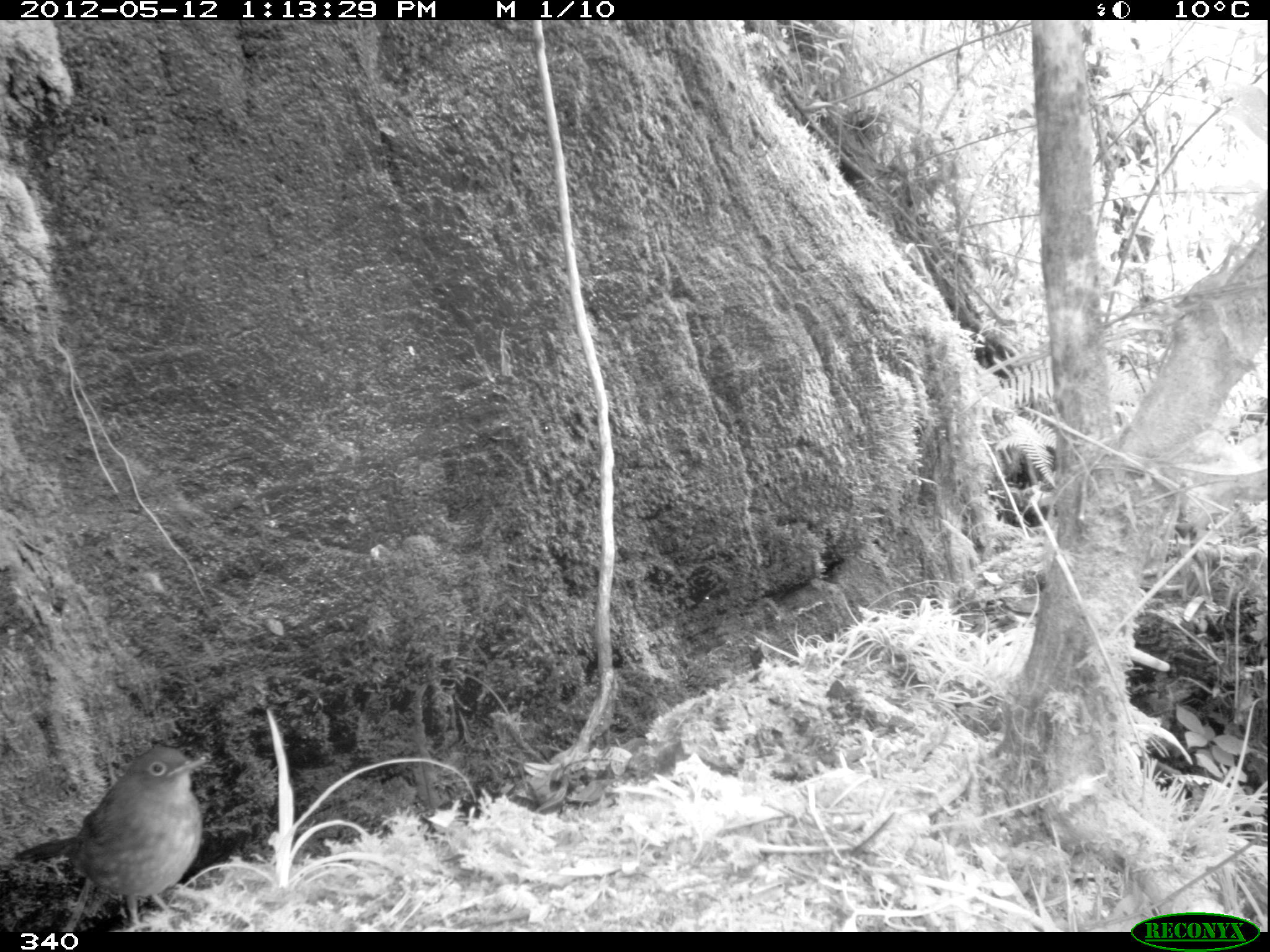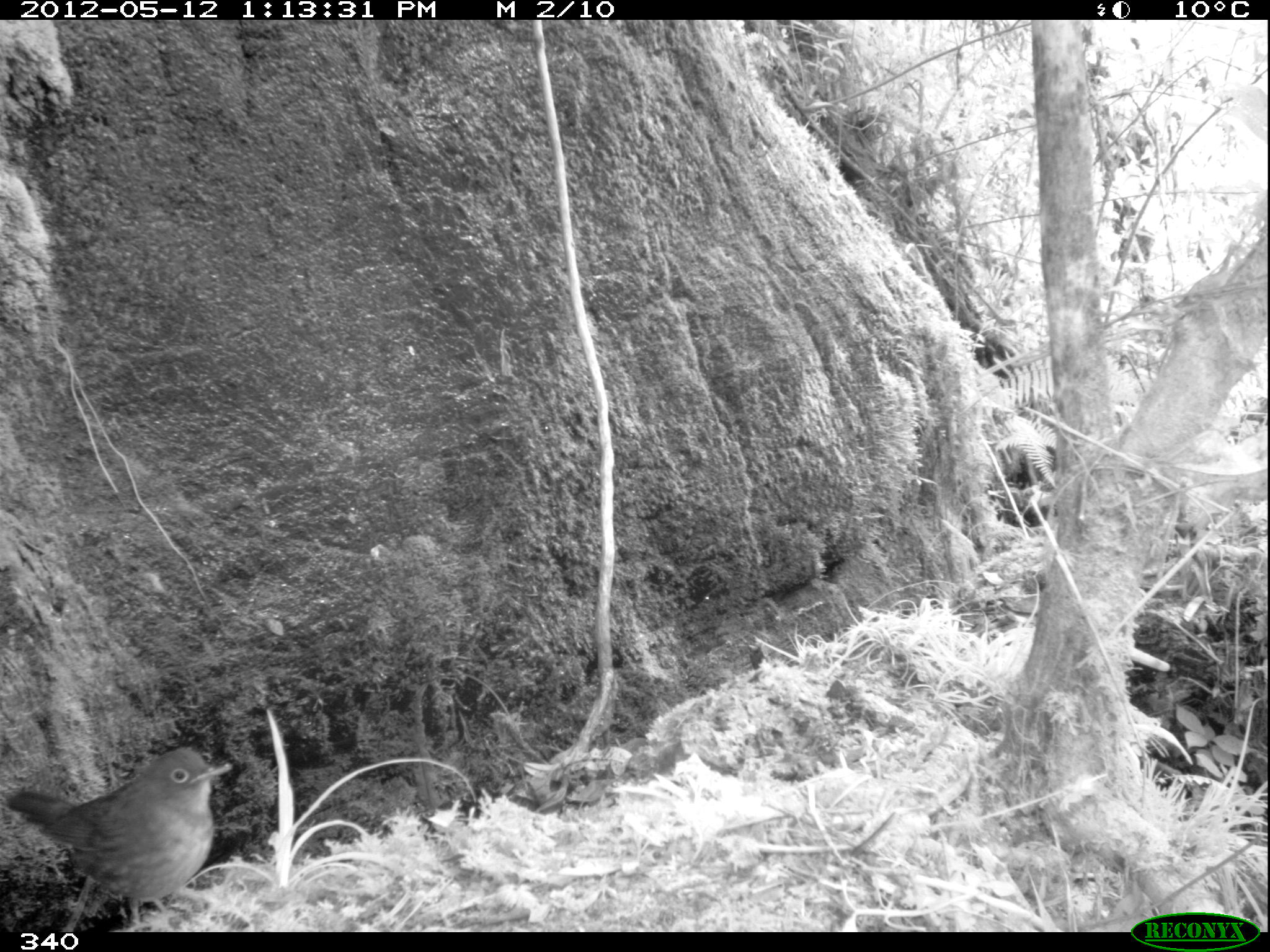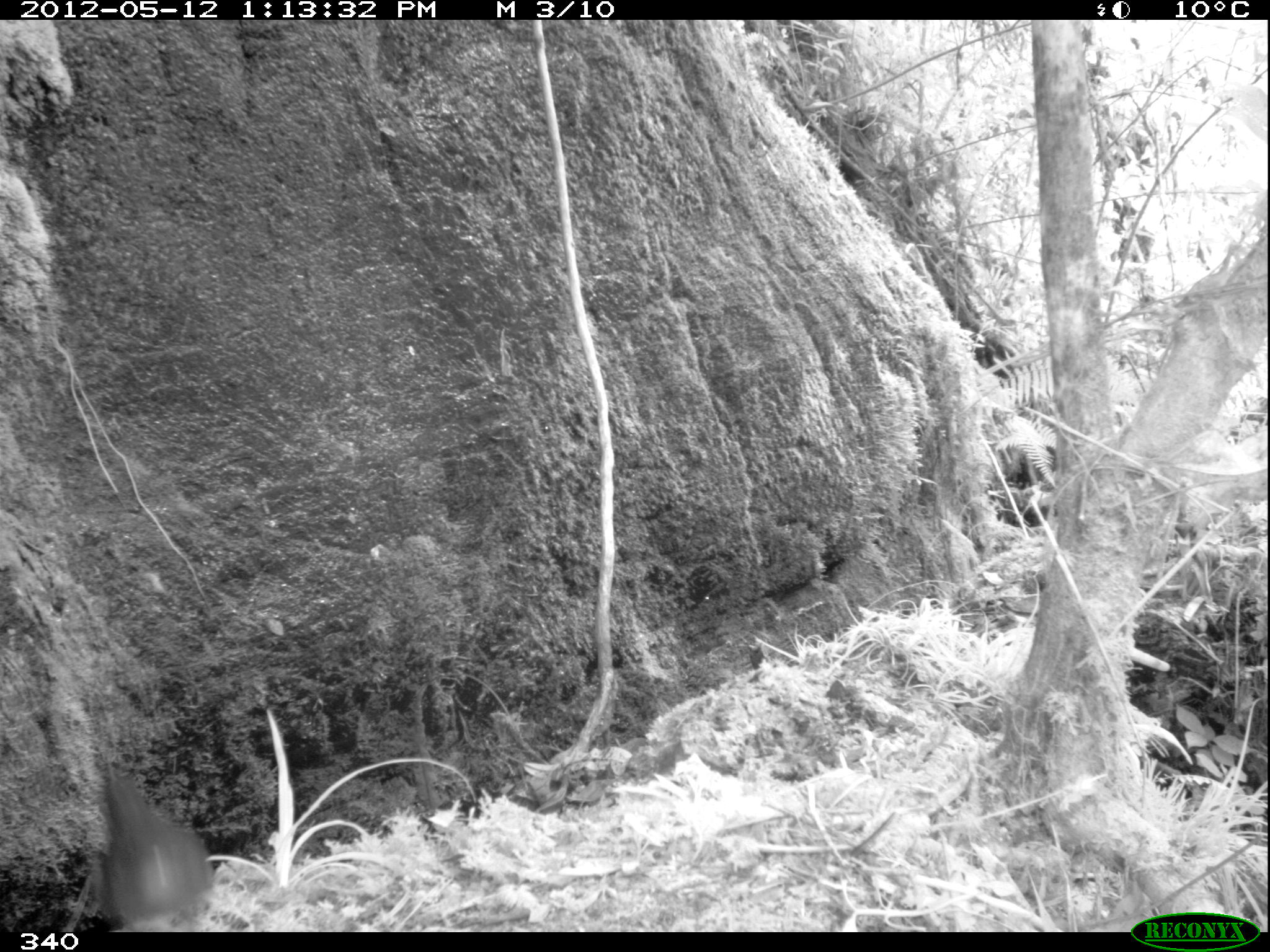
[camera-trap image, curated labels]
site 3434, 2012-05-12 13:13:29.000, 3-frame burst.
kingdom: Animalia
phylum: Chordata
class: Aves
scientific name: Aves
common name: bird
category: unknown bird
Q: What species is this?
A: Unknown bird (bird) (Aves).